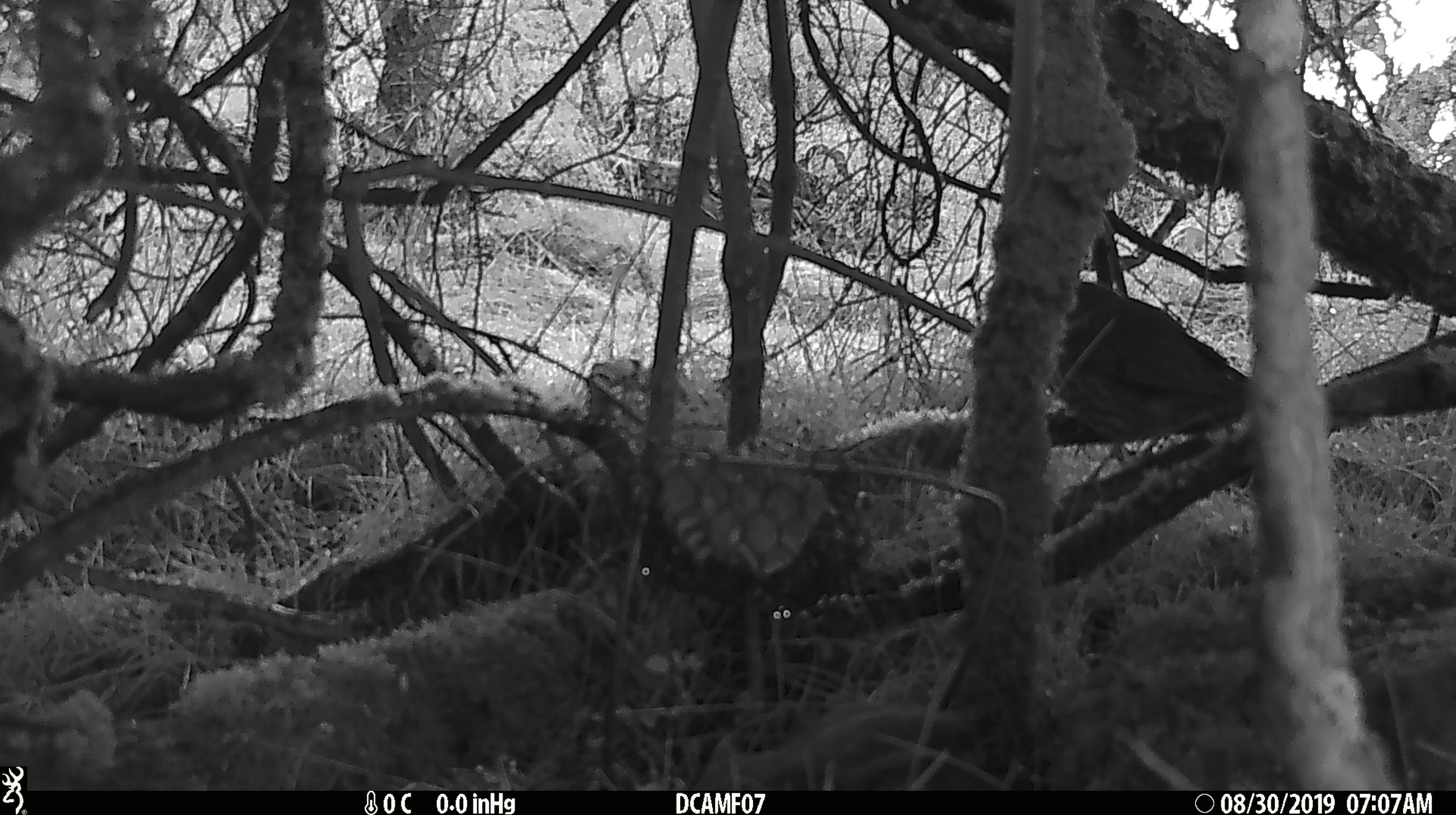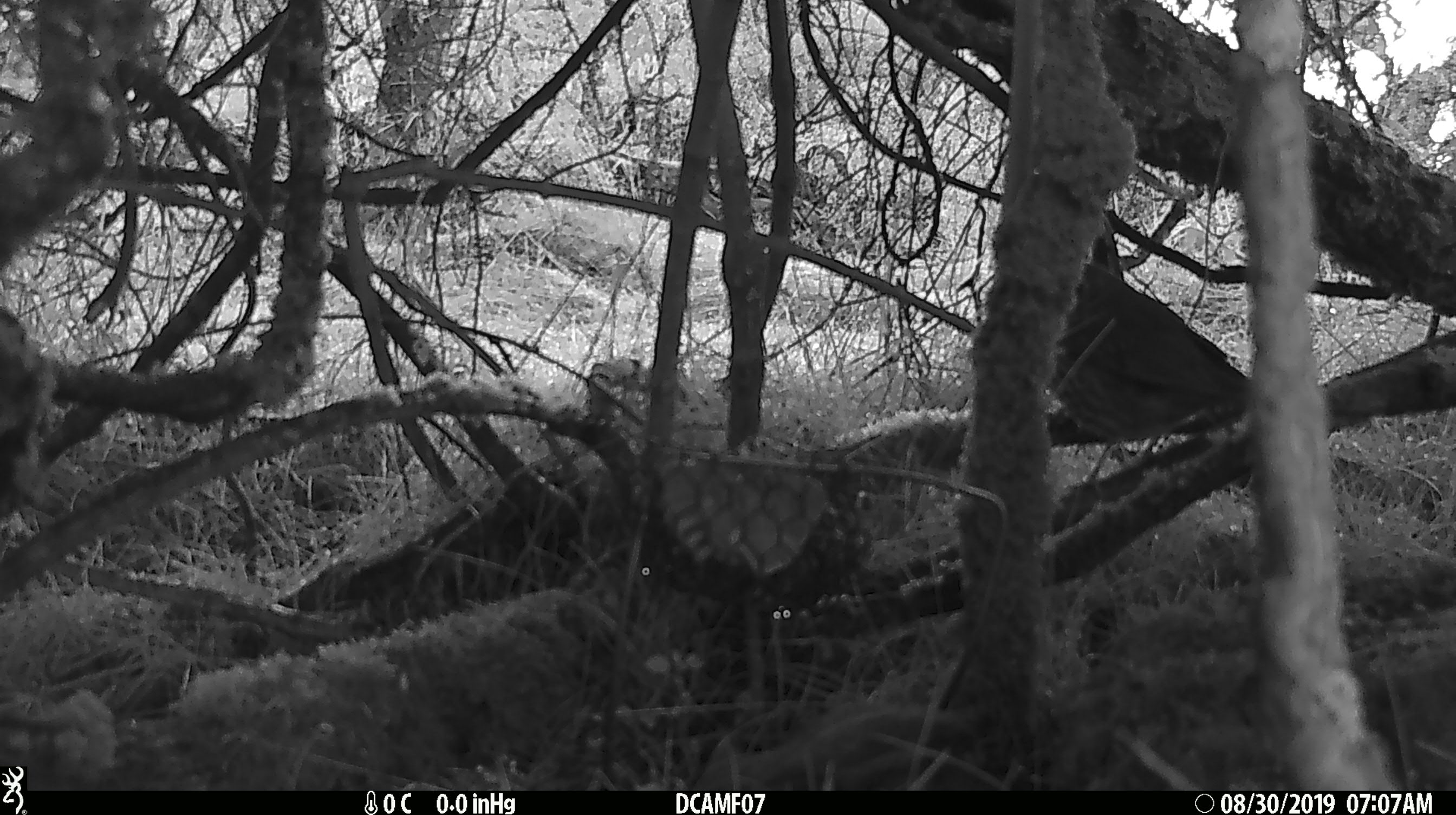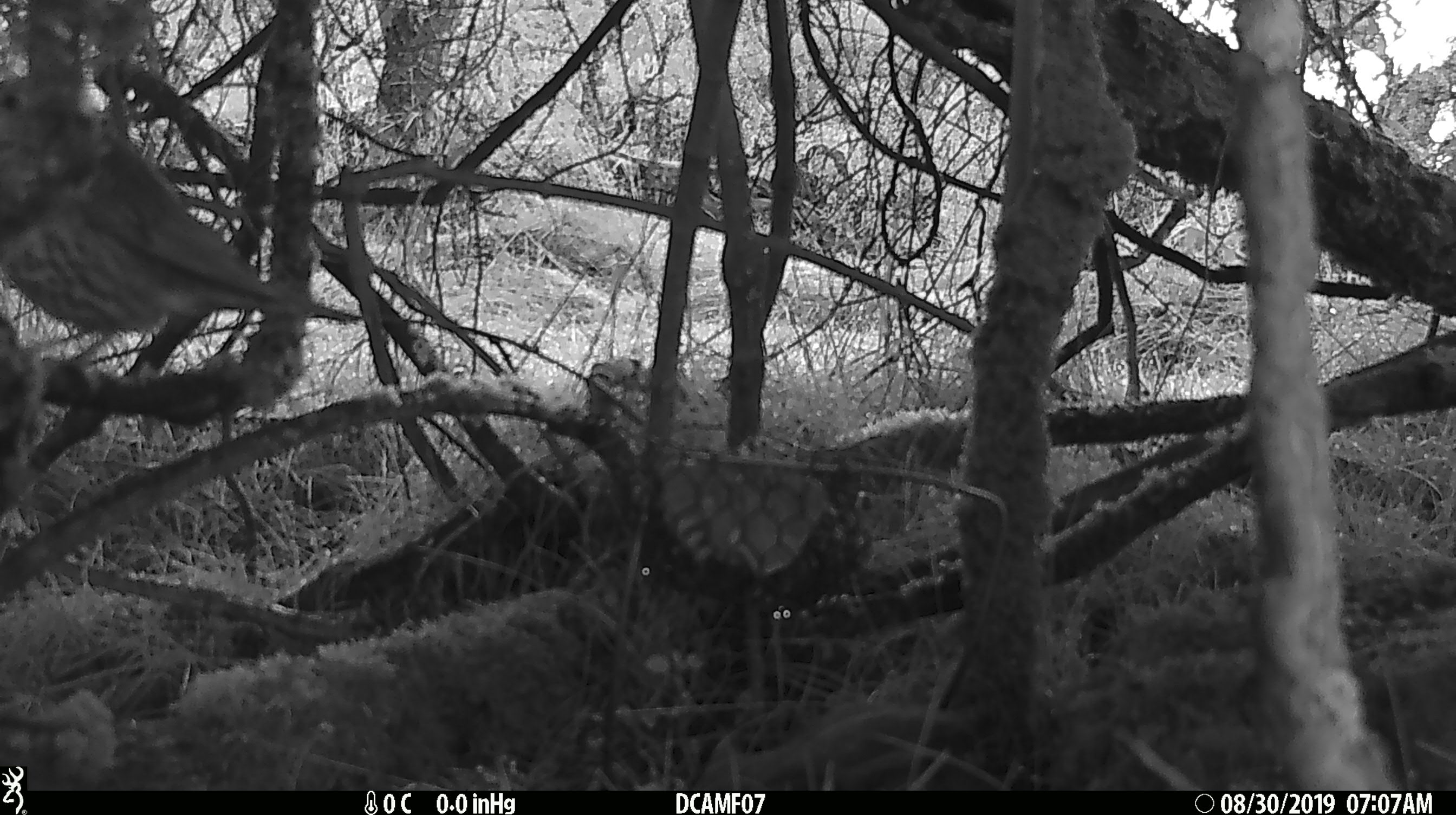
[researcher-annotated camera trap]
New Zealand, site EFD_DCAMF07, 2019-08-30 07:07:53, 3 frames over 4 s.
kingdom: Animalia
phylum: Chordata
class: Aves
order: Passeriformes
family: Turdidae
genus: Turdus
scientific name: Turdus philomelos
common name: song thrush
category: thrush